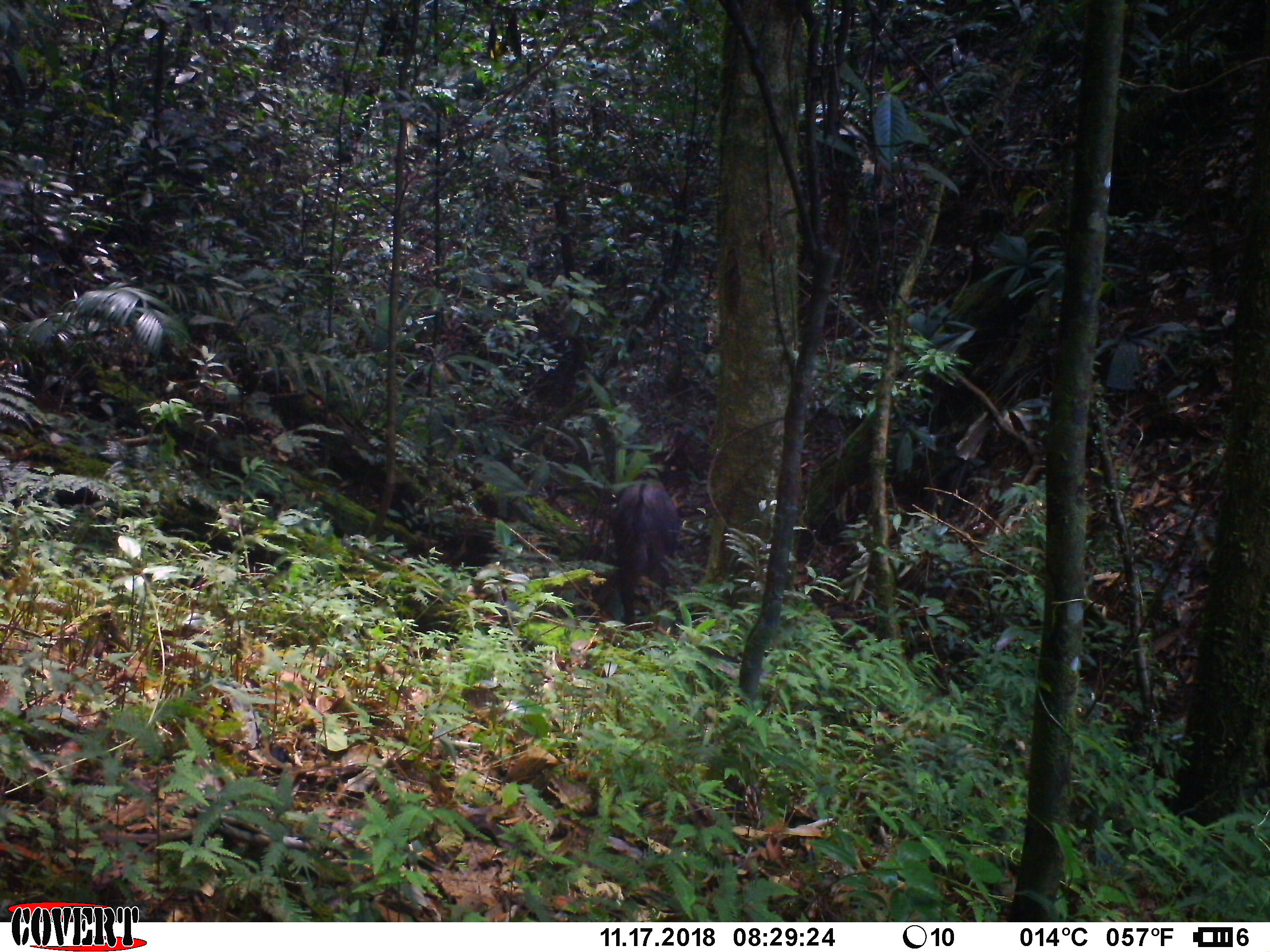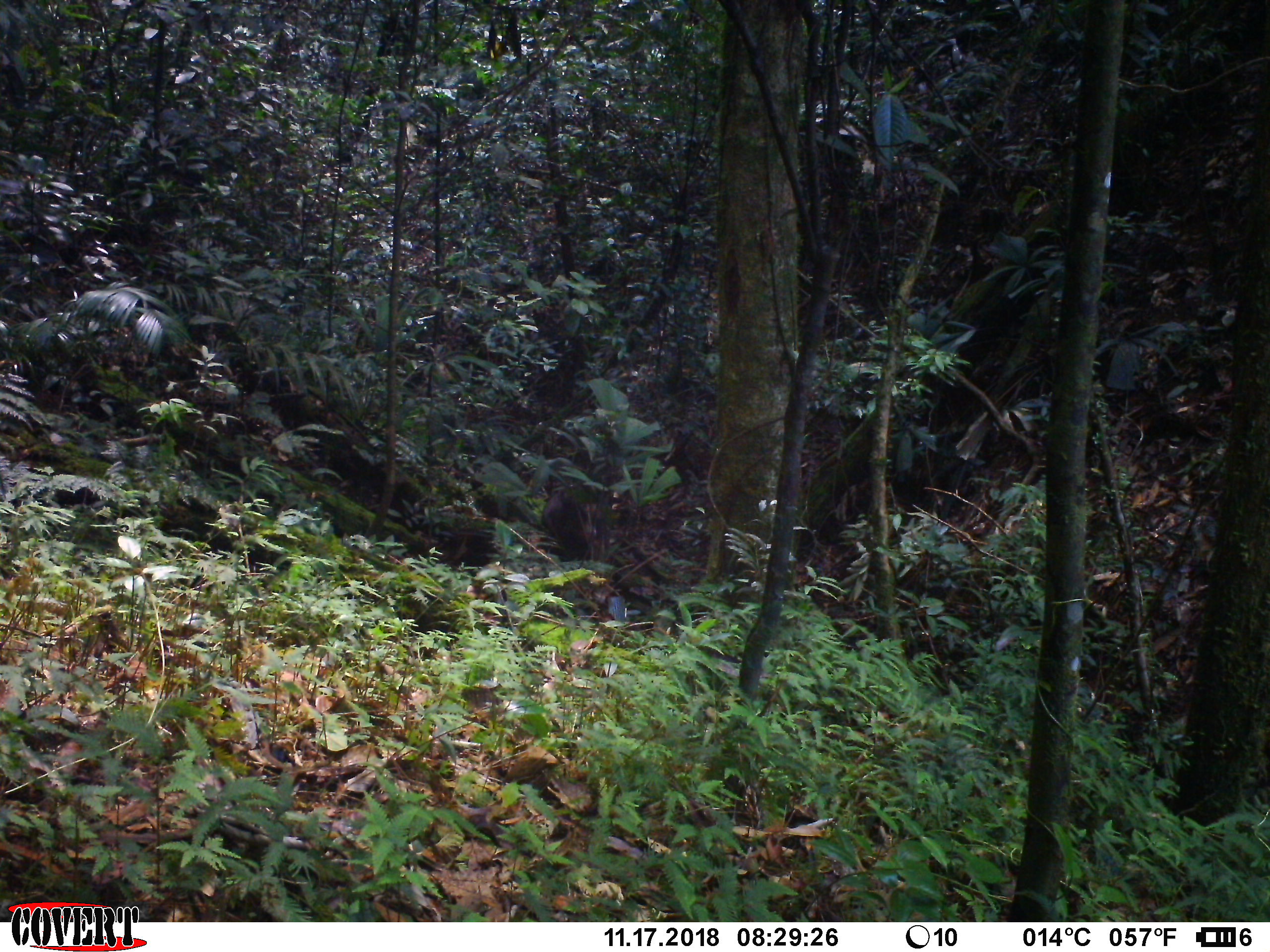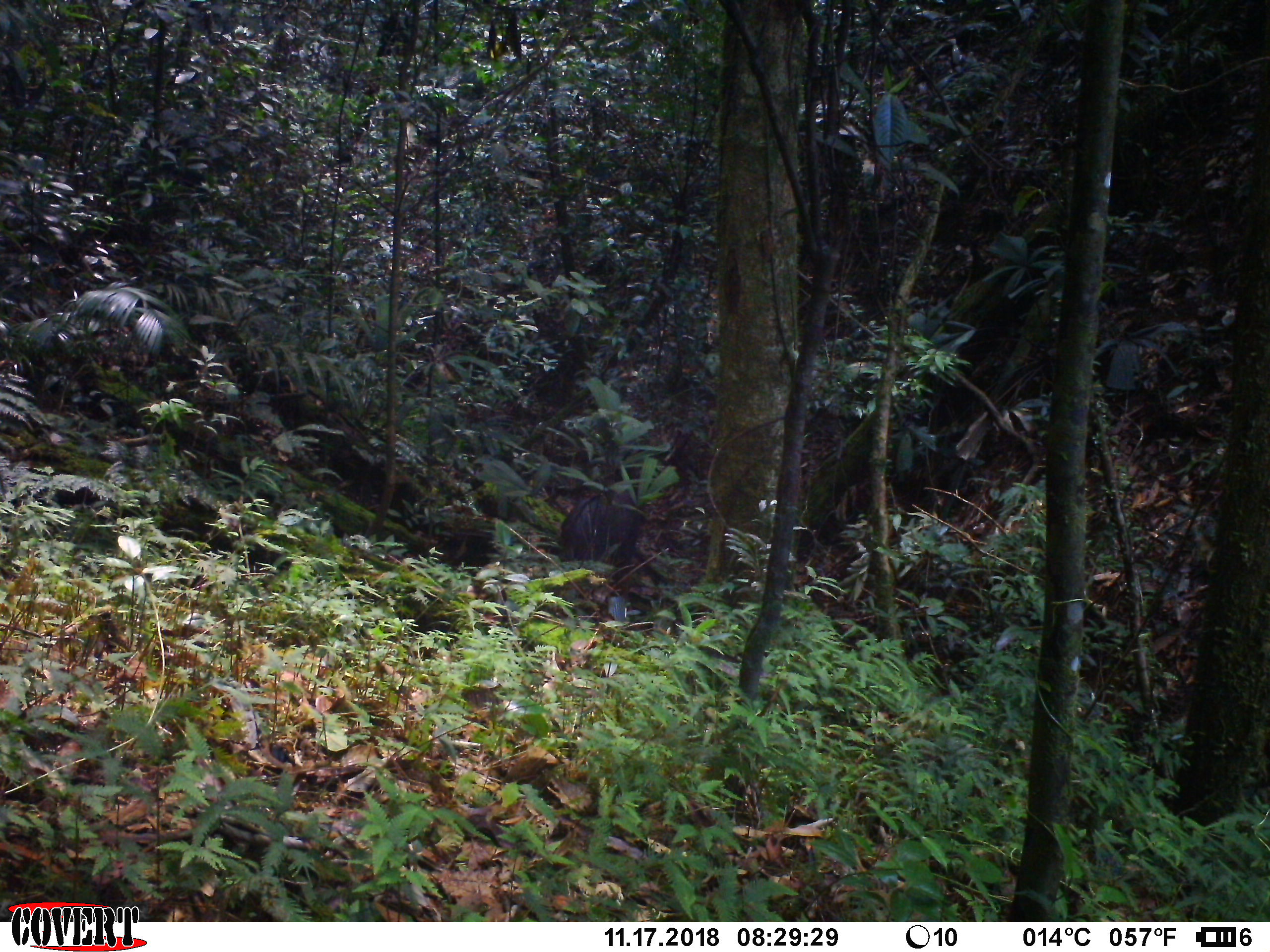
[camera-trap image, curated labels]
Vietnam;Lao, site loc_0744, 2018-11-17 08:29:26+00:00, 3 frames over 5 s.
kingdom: Animalia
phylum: Chordata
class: Mammalia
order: Artiodactyla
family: Bovidae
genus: Capricornis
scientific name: Capricornis sumatraensis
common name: chinese serow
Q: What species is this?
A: Chinese serow (Capricornis sumatraensis).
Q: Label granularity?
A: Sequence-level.